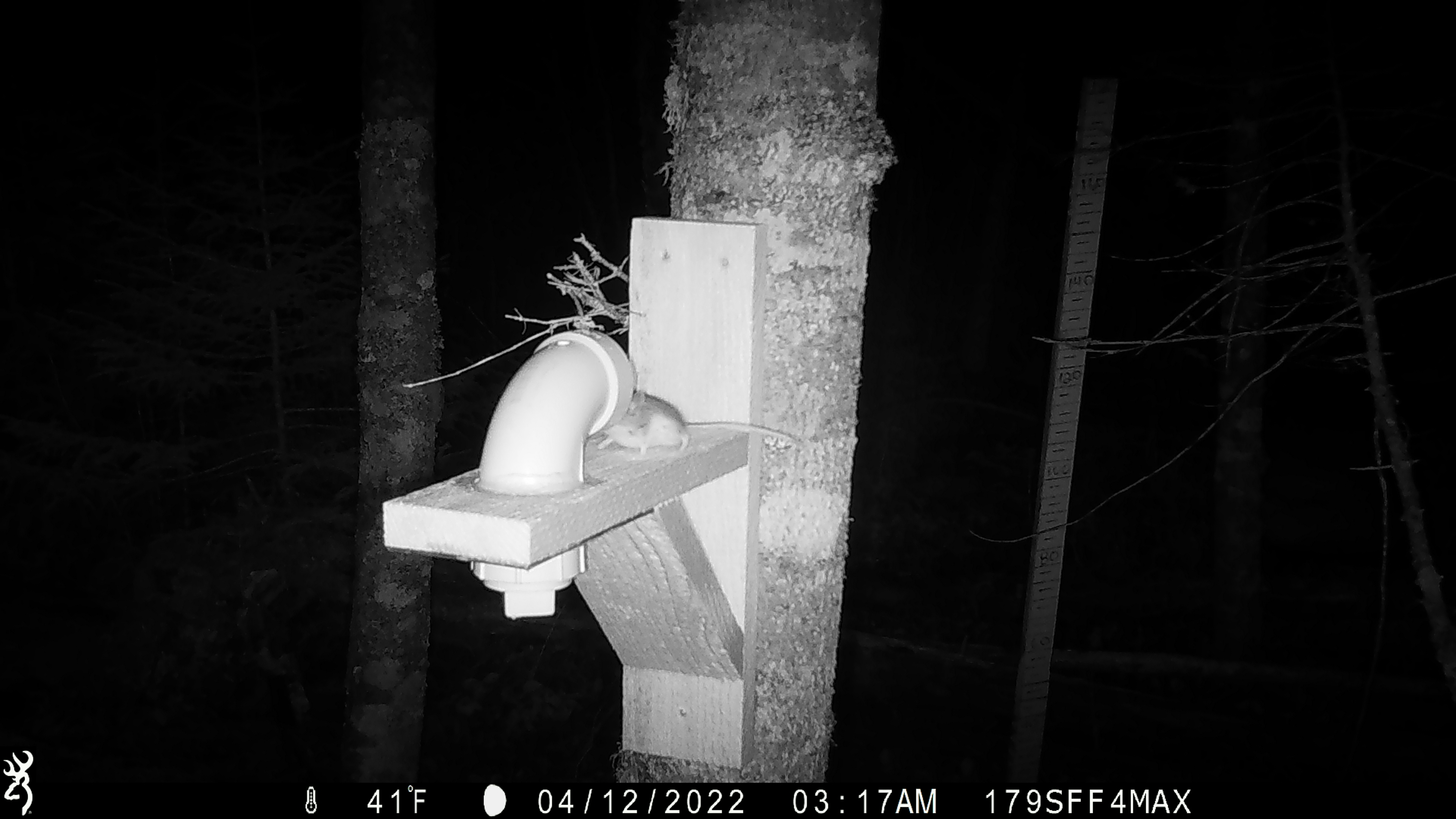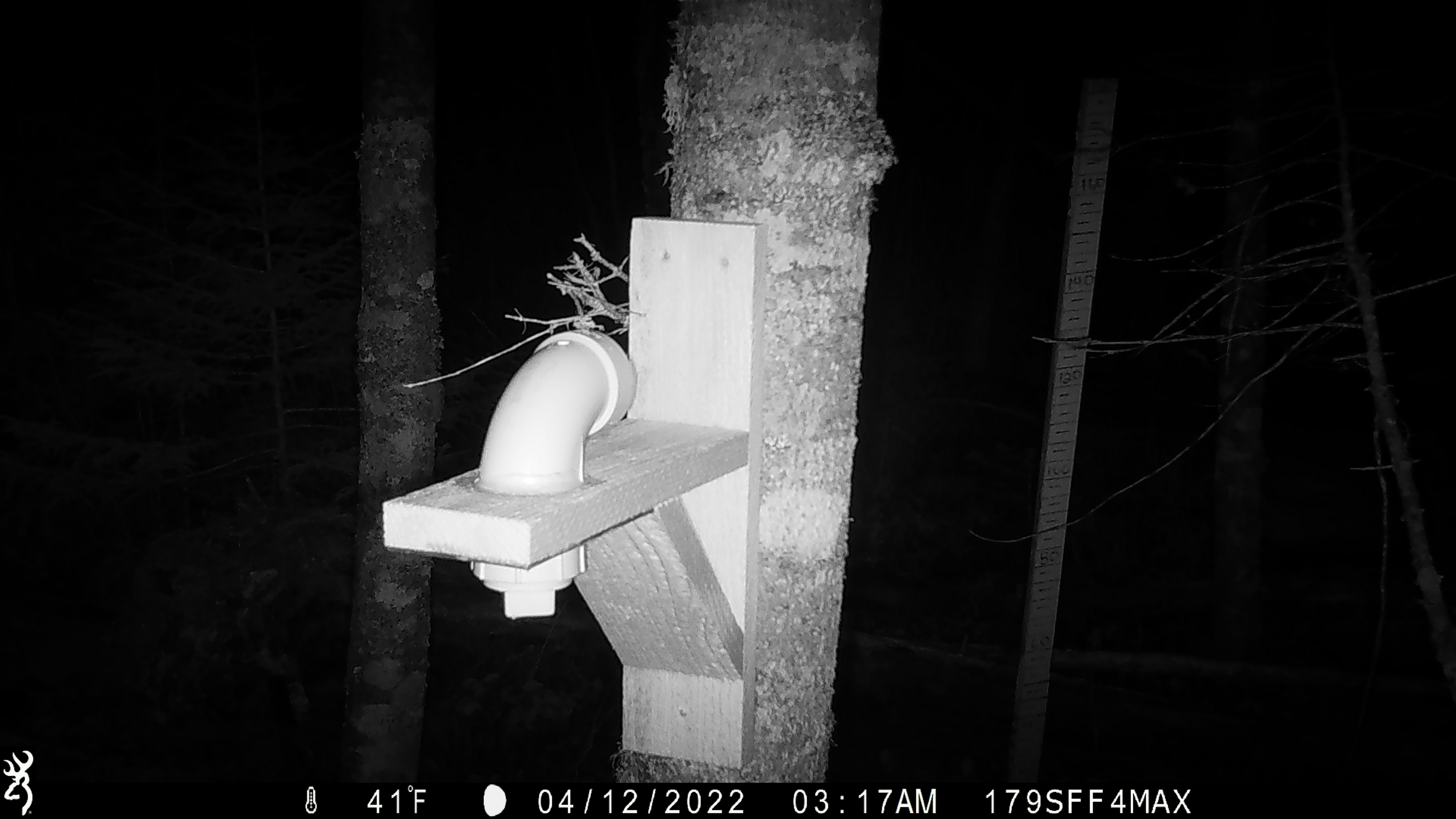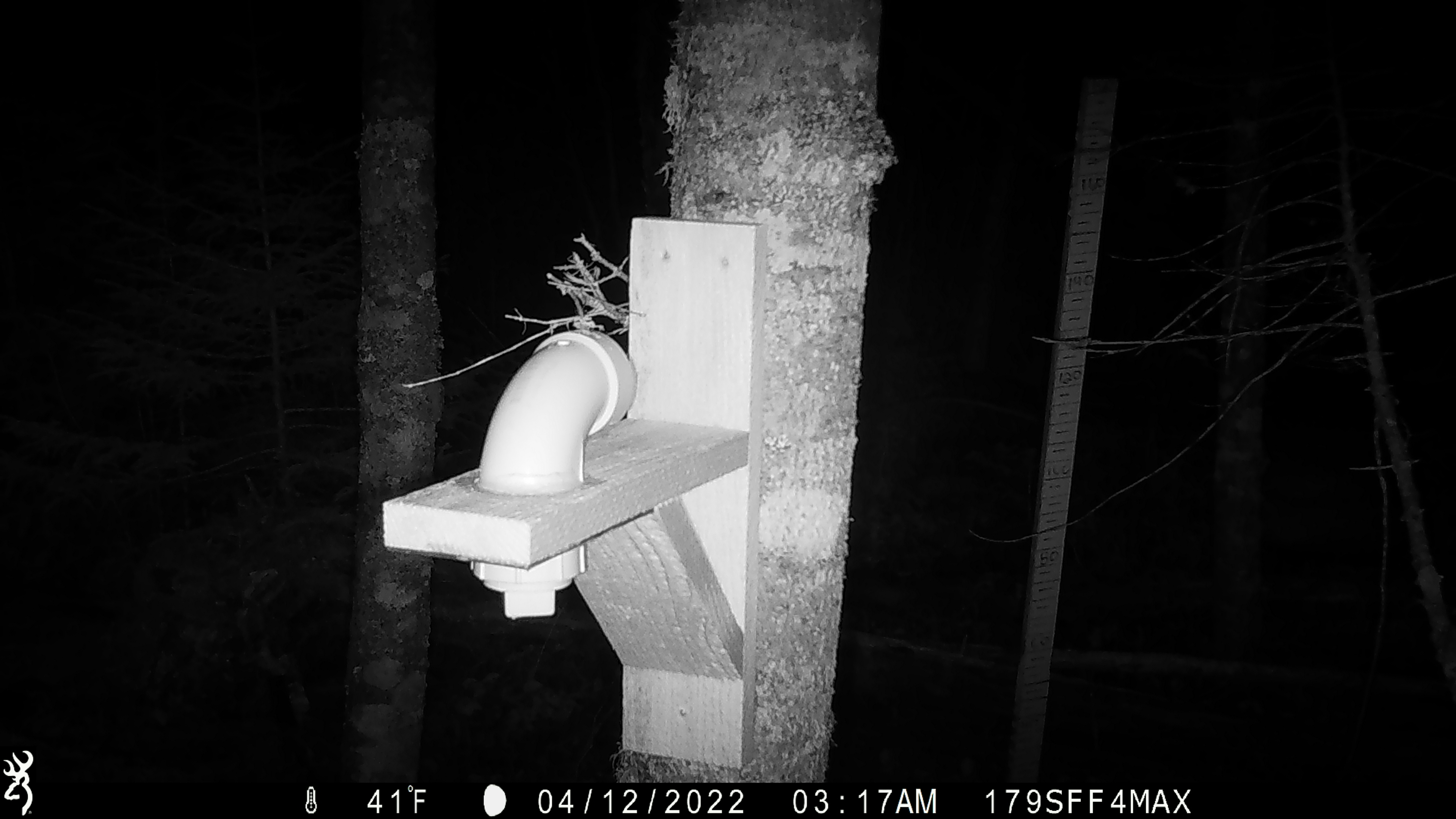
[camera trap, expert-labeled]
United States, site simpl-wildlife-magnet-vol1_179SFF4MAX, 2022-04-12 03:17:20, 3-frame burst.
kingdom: Animalia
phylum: Chordata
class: Mammalia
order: Rodentia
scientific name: Rodentia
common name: mouse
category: mouse sp.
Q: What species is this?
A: Mouse sp. (mouse) (Rodentia).